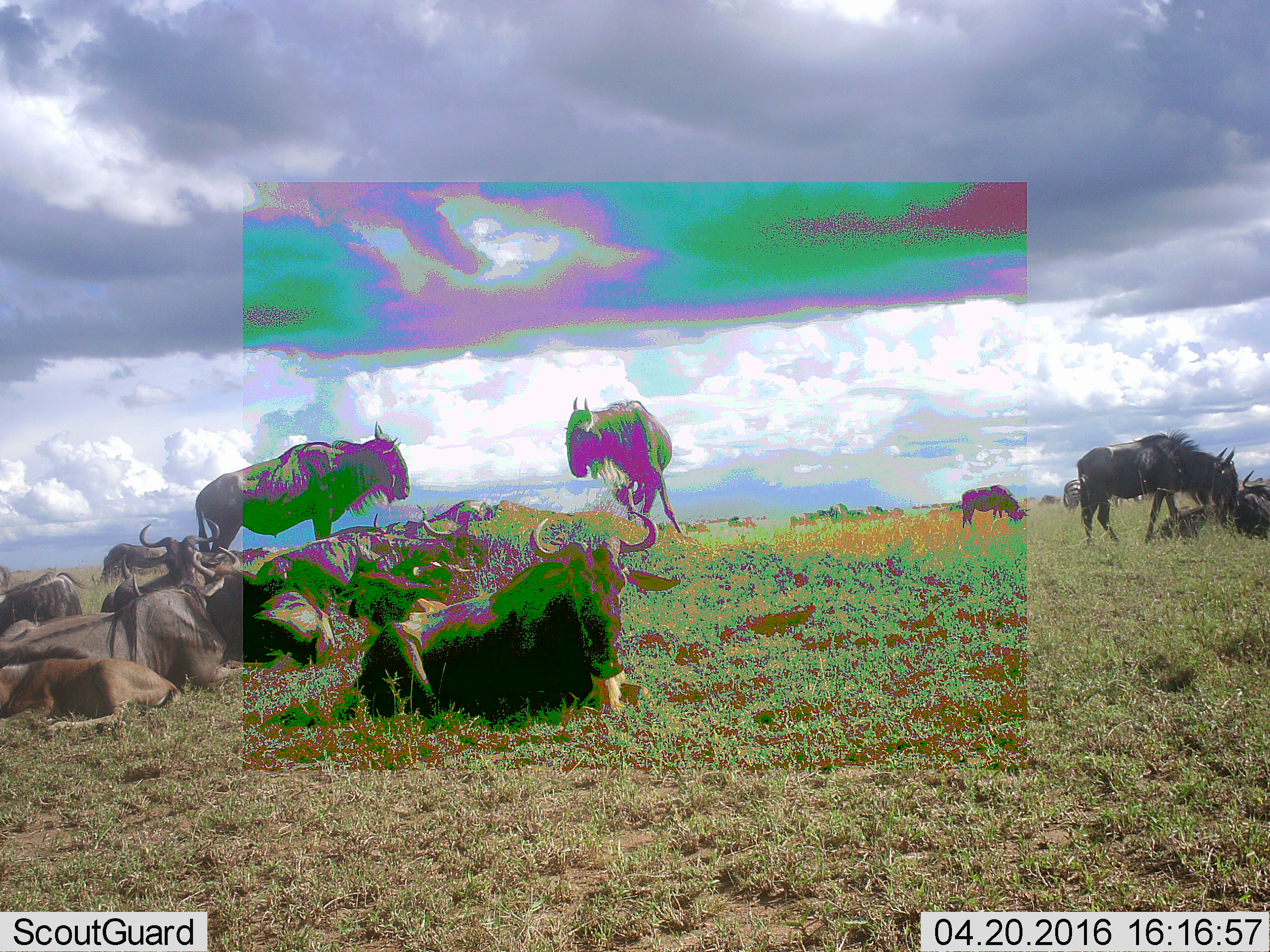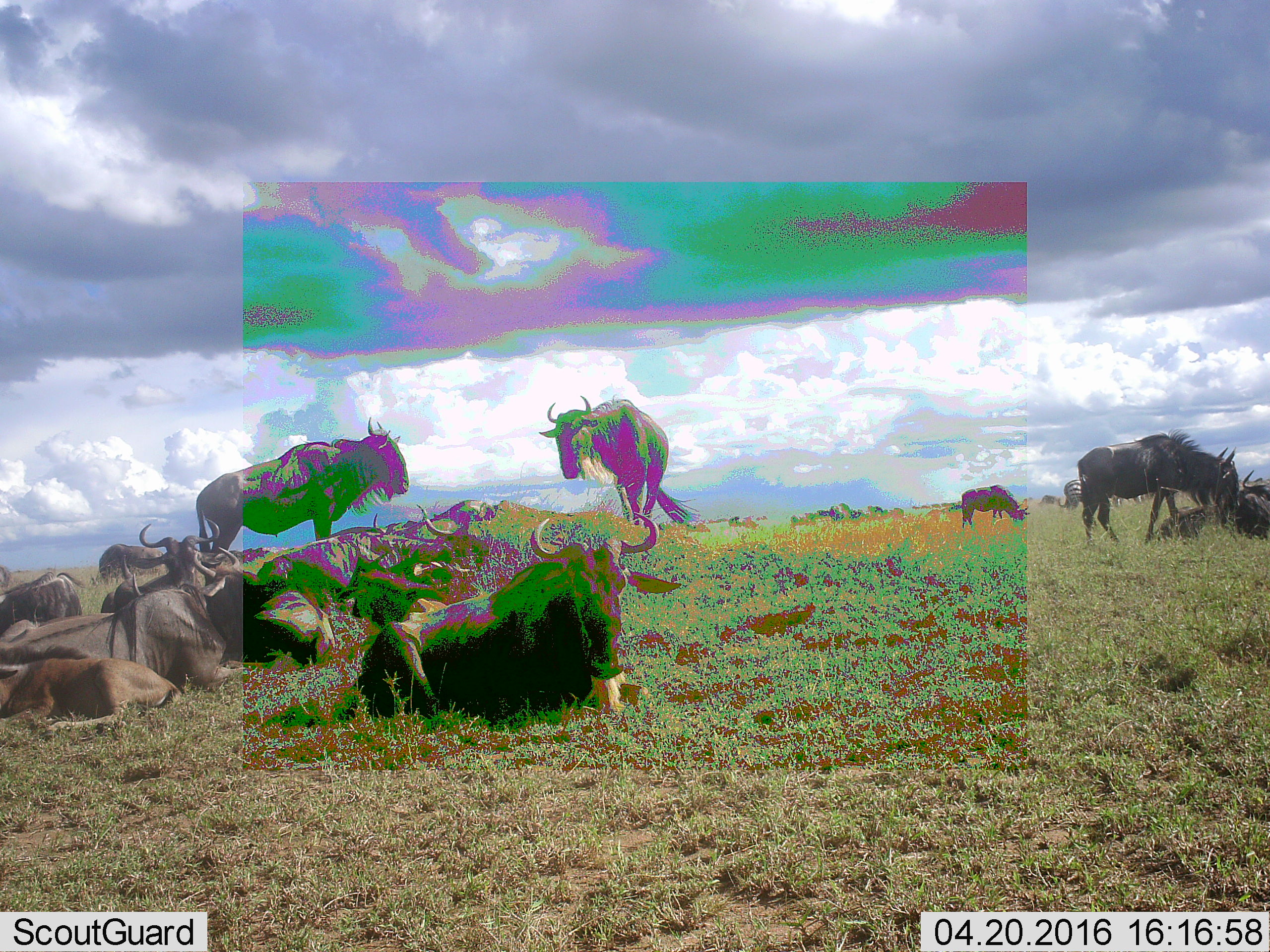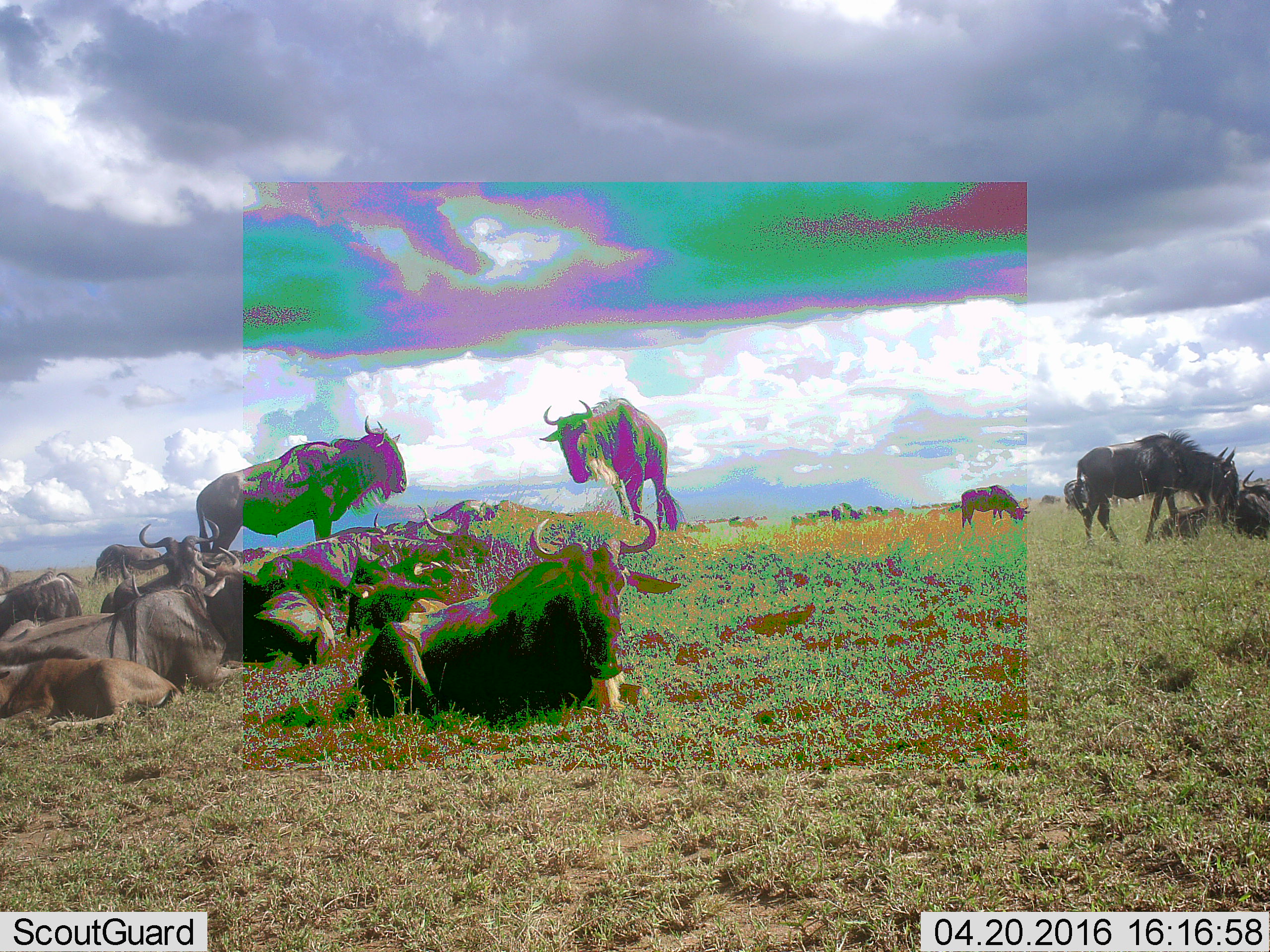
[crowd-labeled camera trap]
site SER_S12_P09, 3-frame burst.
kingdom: Animalia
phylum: Chordata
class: Mammalia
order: Artiodactyla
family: Bovidae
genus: Connochaetes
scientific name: Connochaetes taurinus taurinus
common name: blue wildebeest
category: wildebeestblue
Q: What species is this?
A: Wildebeestblue (blue wildebeest) (Connochaetes taurinus taurinus).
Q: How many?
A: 11-50.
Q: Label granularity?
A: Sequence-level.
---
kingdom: Animalia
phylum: Chordata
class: Mammalia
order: Perissodactyla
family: Equidae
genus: Equus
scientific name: Equus quagga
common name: plains zebra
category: zebraplains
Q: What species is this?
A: Zebraplains (plains zebra) (Equus quagga).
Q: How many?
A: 1.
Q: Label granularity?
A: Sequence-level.